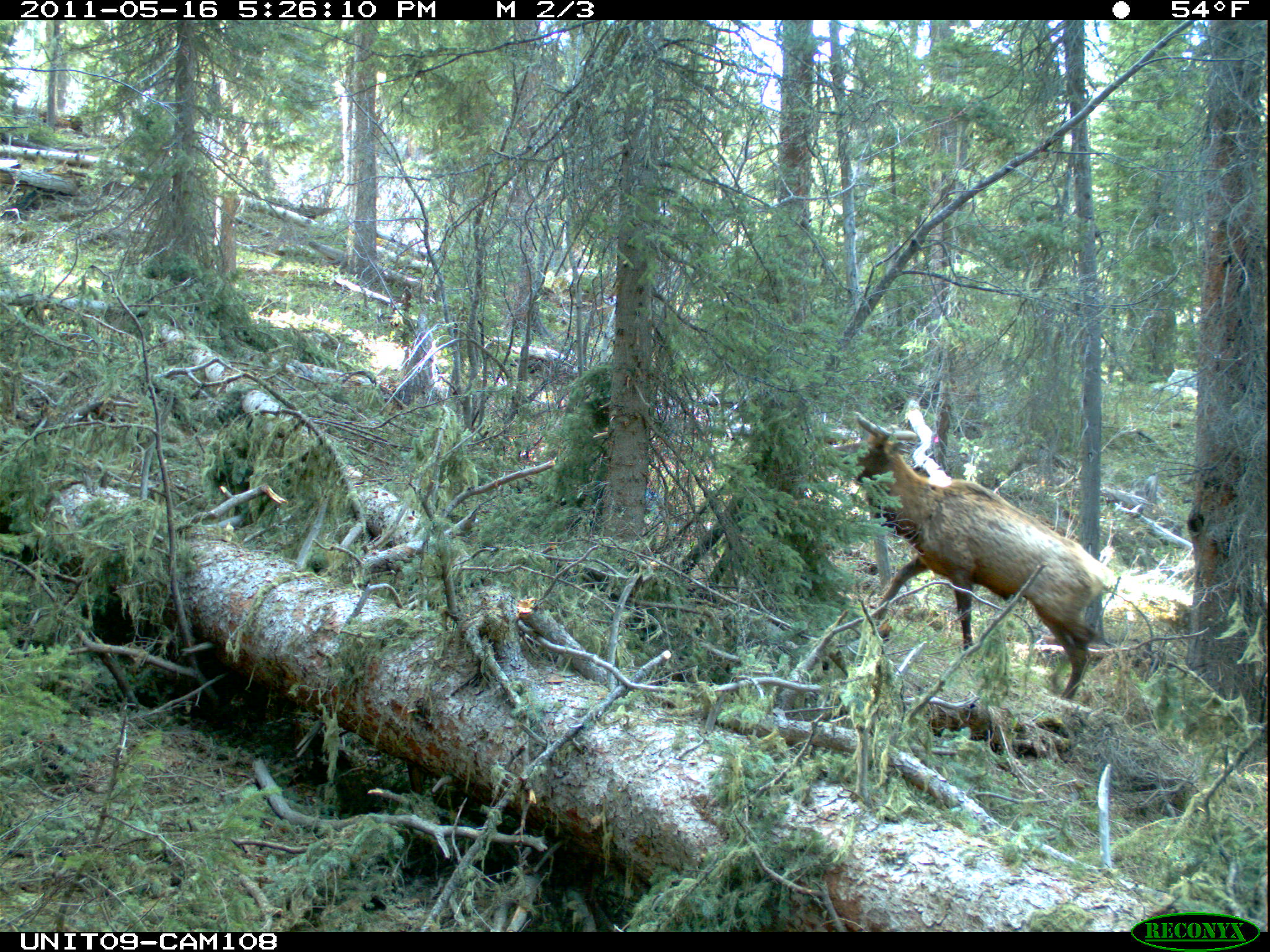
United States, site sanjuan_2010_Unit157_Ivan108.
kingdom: Animalia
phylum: Chordata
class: Mammalia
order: Artiodactyla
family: Cervidae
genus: Cervus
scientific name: Cervus elaphus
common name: red deer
Cervus elaphus (red deer).